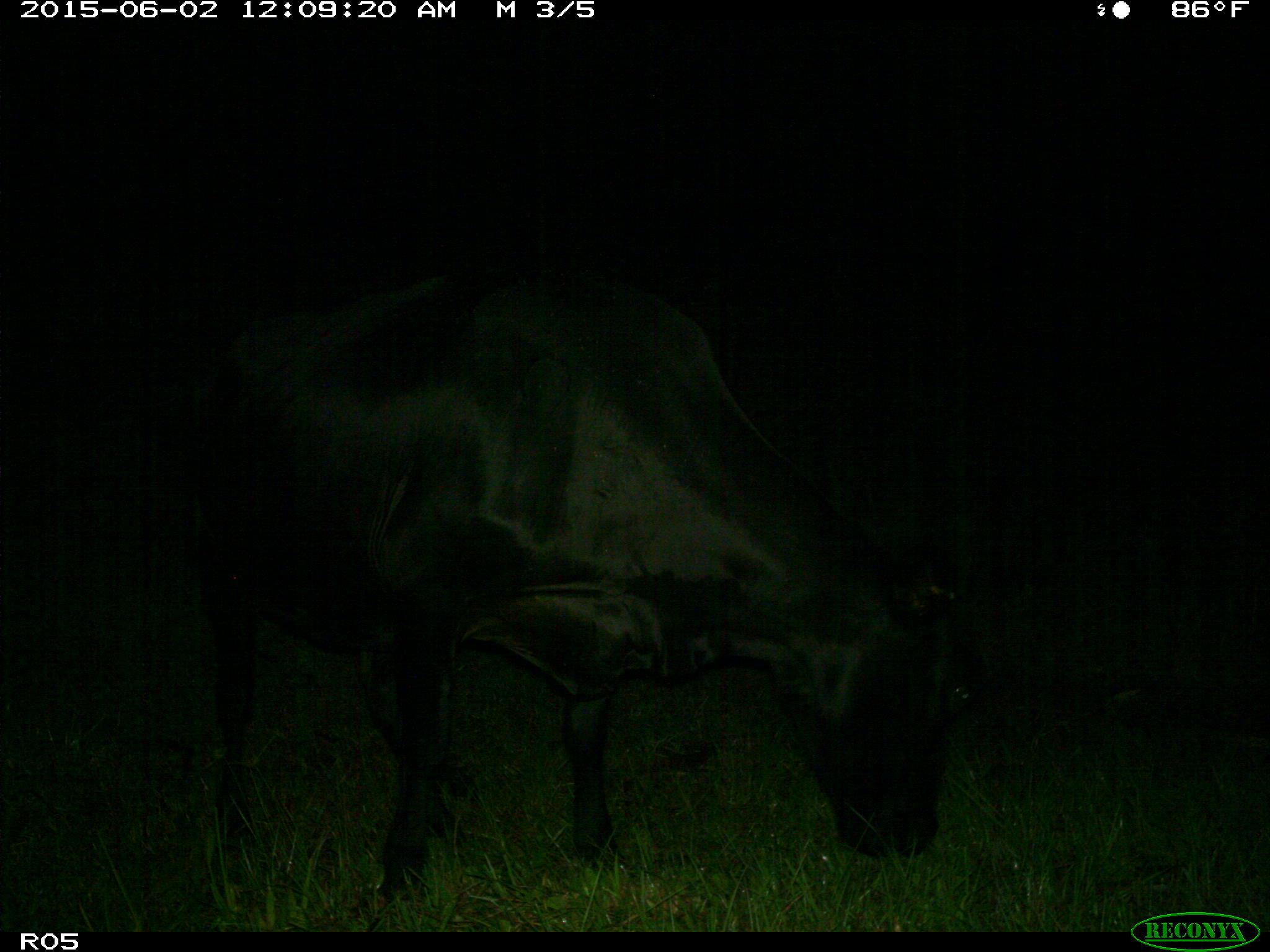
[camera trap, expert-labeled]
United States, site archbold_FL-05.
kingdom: Animalia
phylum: Chordata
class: Mammalia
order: Artiodactyla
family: Bovidae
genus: Bos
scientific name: Bos taurus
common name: domestic cow